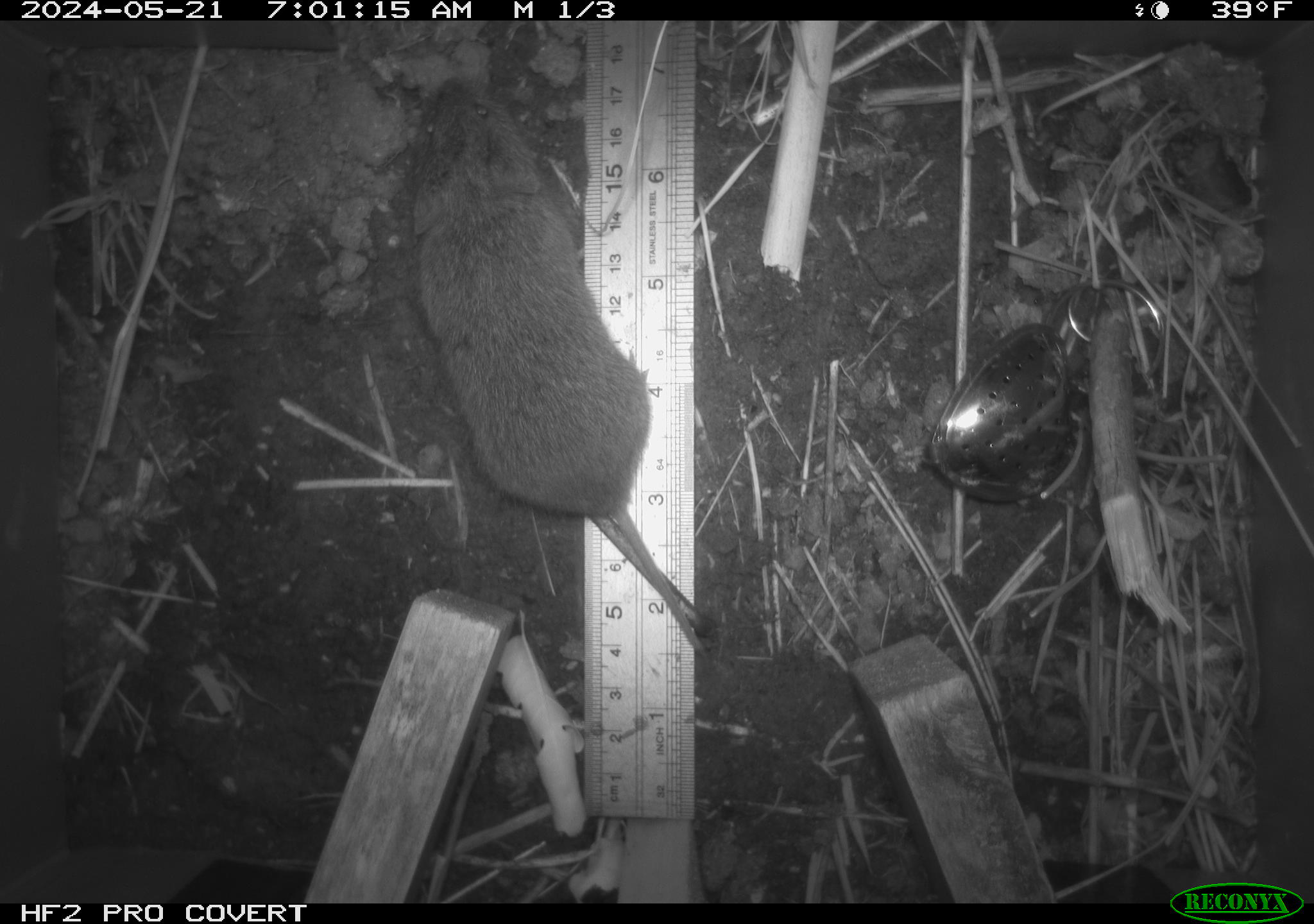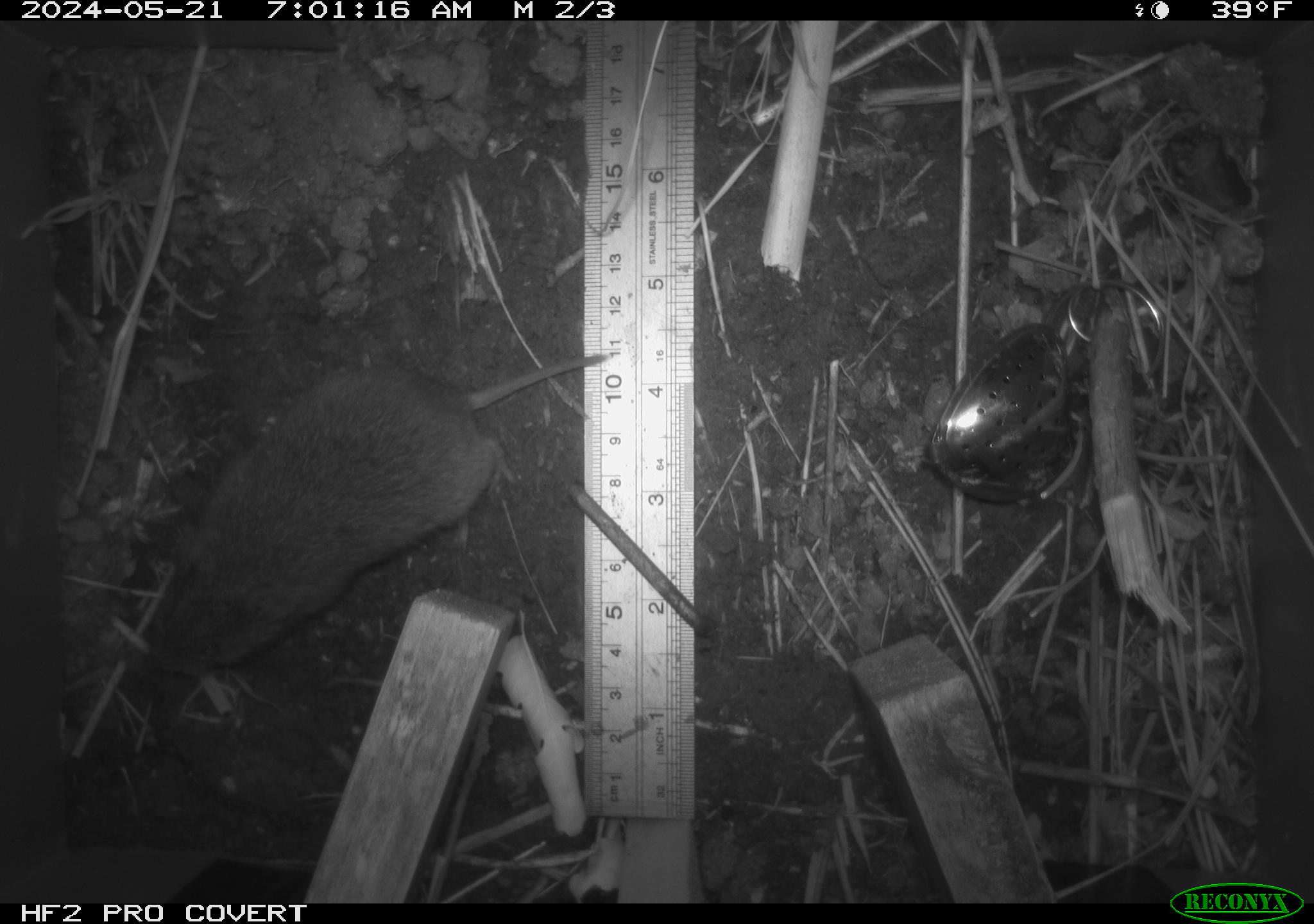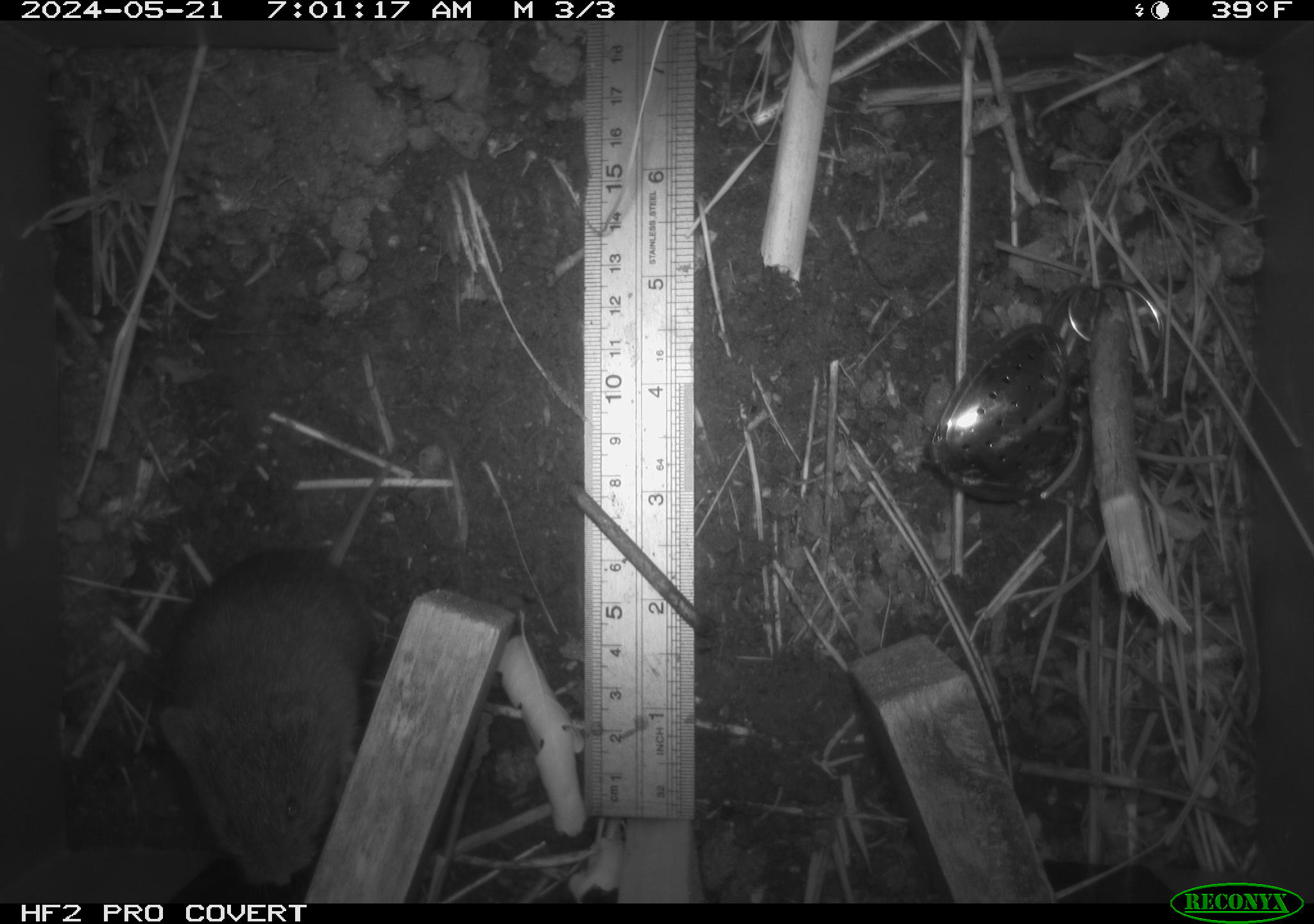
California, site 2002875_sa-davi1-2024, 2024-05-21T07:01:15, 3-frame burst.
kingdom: Animalia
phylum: Chordata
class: Mammalia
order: Rodentia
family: Cricetidae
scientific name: Arvicolinae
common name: voles, lemmings, and muskrats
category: arvicolinae subfamily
Arvicolinae subfamily (voles, lemmings, and muskrats) (Arvicolinae).